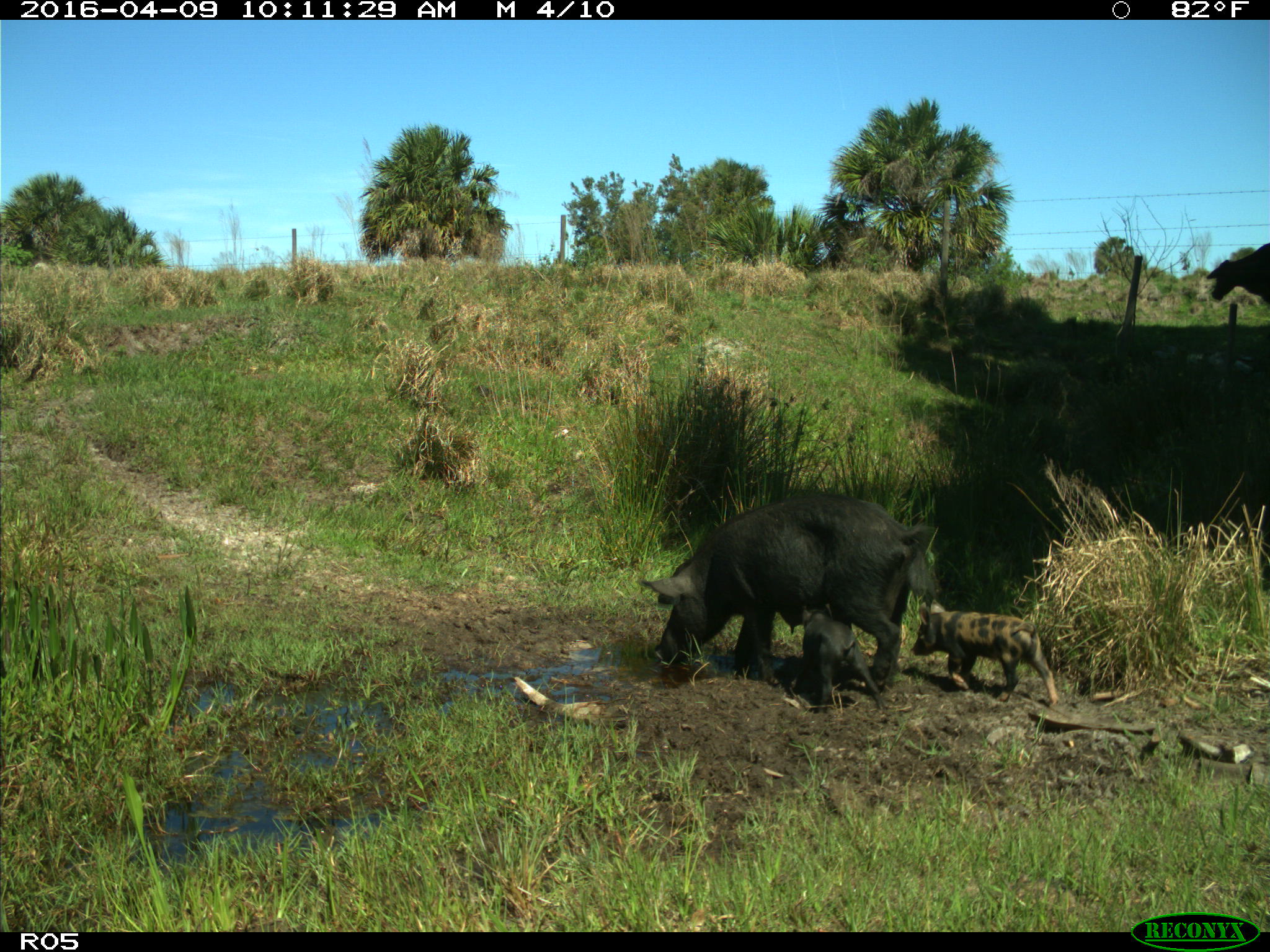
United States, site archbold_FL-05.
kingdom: Animalia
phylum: Chordata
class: Mammalia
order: Artiodactyla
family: Suidae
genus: Sus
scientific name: Sus scrofa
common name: wild boar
Sus scrofa (wild boar).